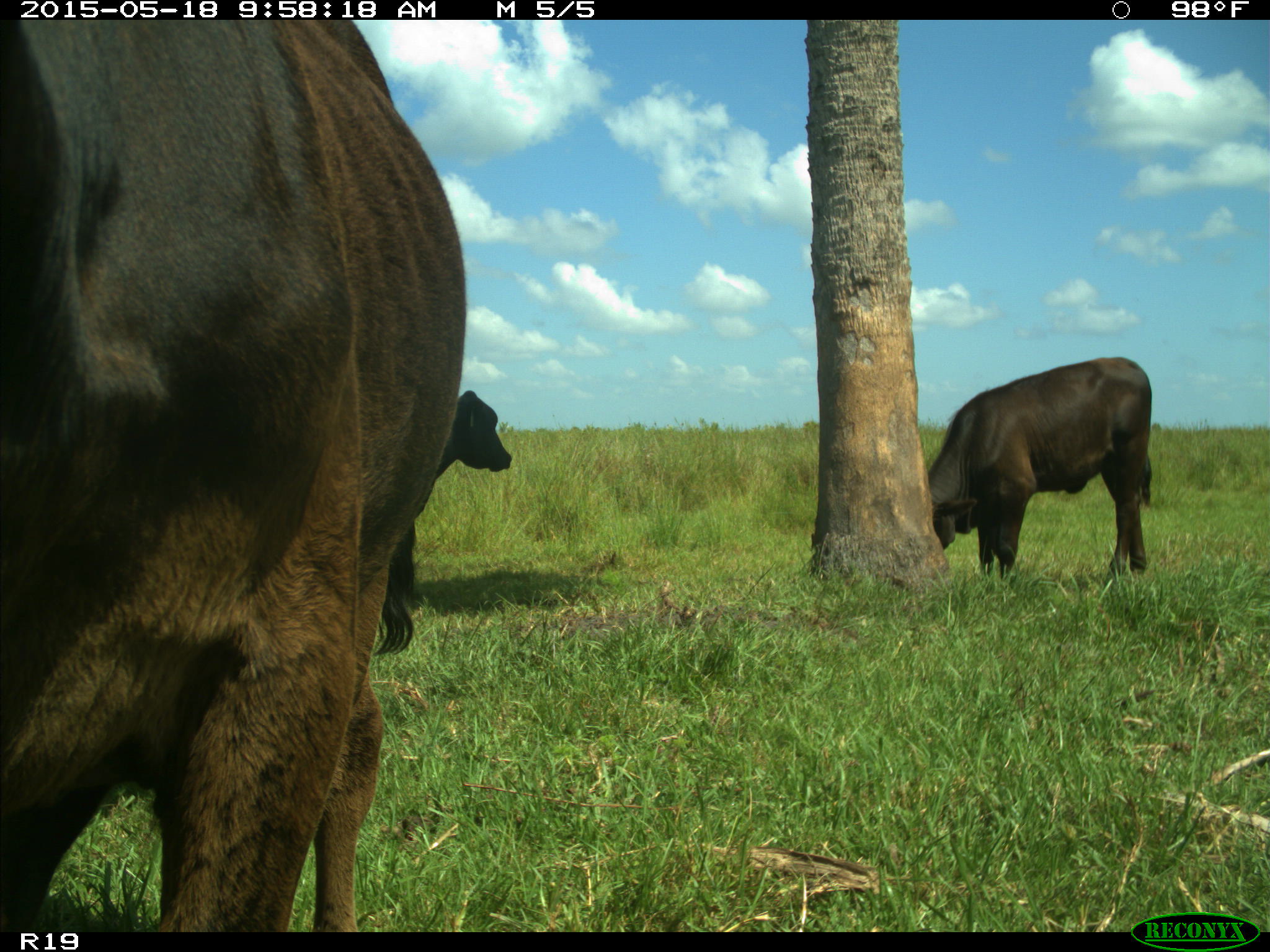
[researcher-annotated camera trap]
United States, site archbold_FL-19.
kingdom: Animalia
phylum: Chordata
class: Mammalia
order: Artiodactyla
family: Bovidae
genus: Bos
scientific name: Bos taurus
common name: domestic cow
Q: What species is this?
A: Bos taurus (domestic cow).